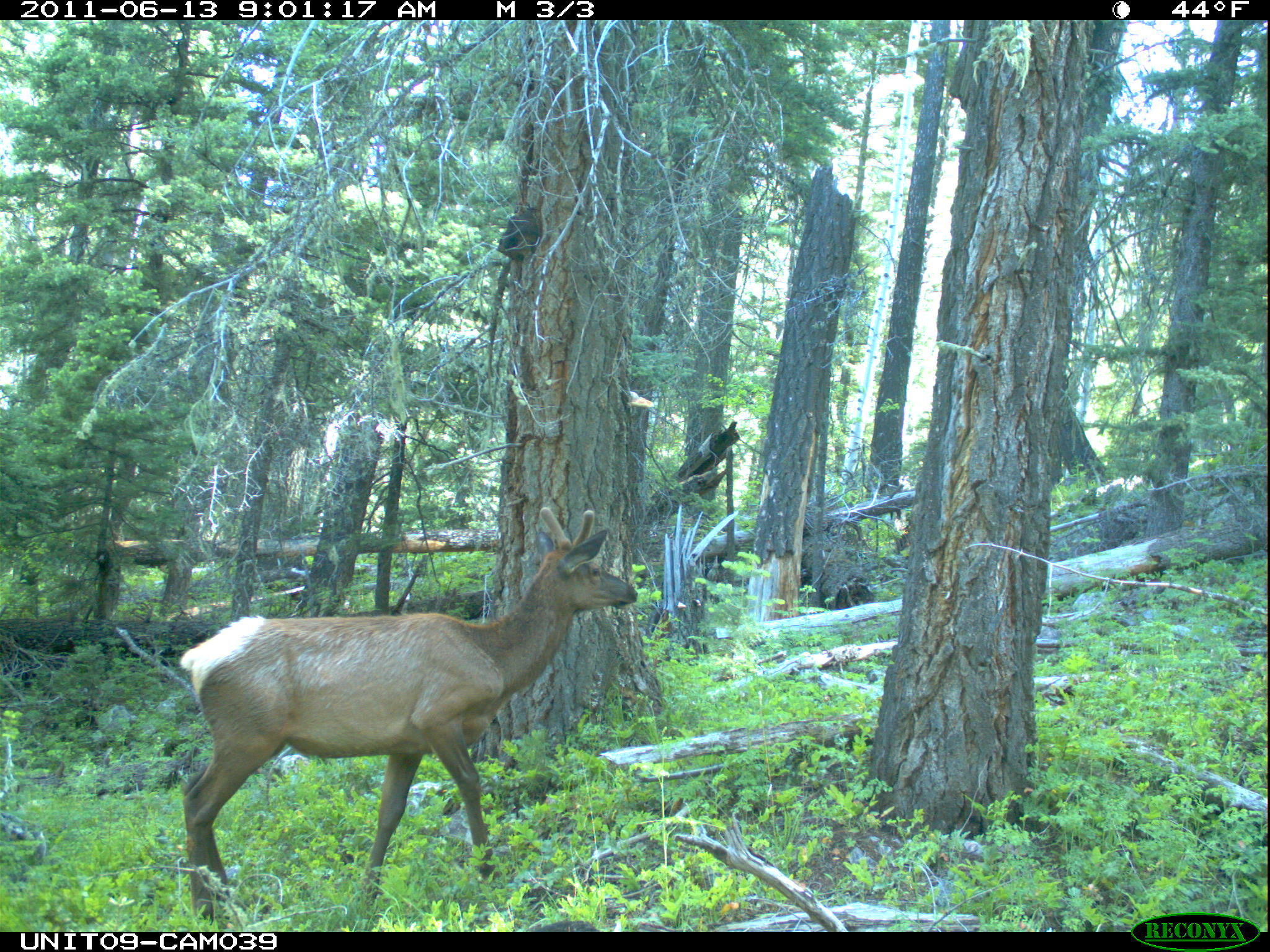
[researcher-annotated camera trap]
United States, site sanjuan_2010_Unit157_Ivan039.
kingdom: Animalia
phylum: Chordata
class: Mammalia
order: Artiodactyla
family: Cervidae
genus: Cervus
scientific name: Cervus elaphus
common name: red deer